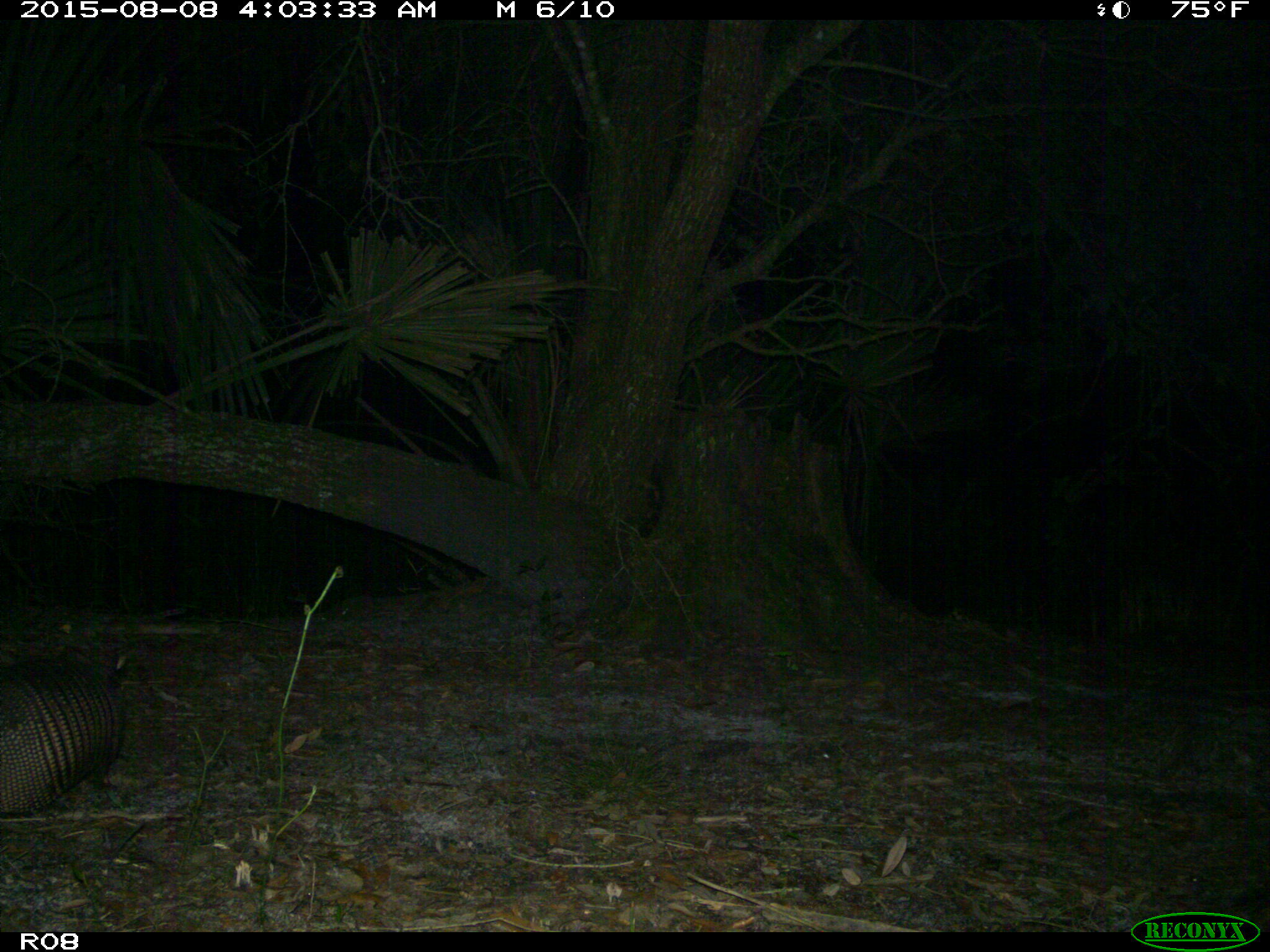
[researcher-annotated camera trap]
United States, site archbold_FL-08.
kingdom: Animalia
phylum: Chordata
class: Mammalia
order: Cingulata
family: Dasypodidae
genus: Dasypus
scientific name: Dasypus novemcinctus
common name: nine-banded armadillo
Dasypus novemcinctus (nine-banded armadillo).